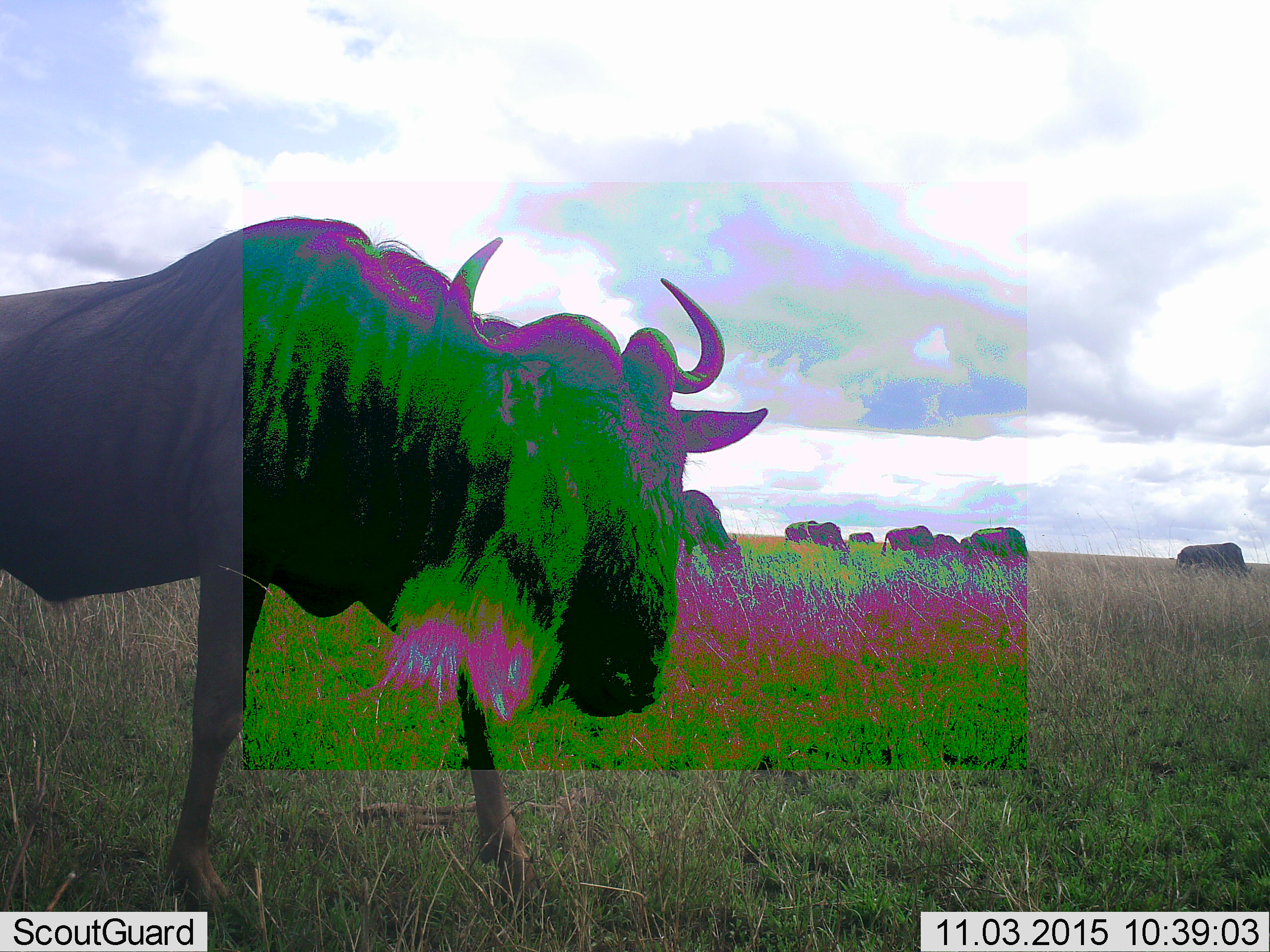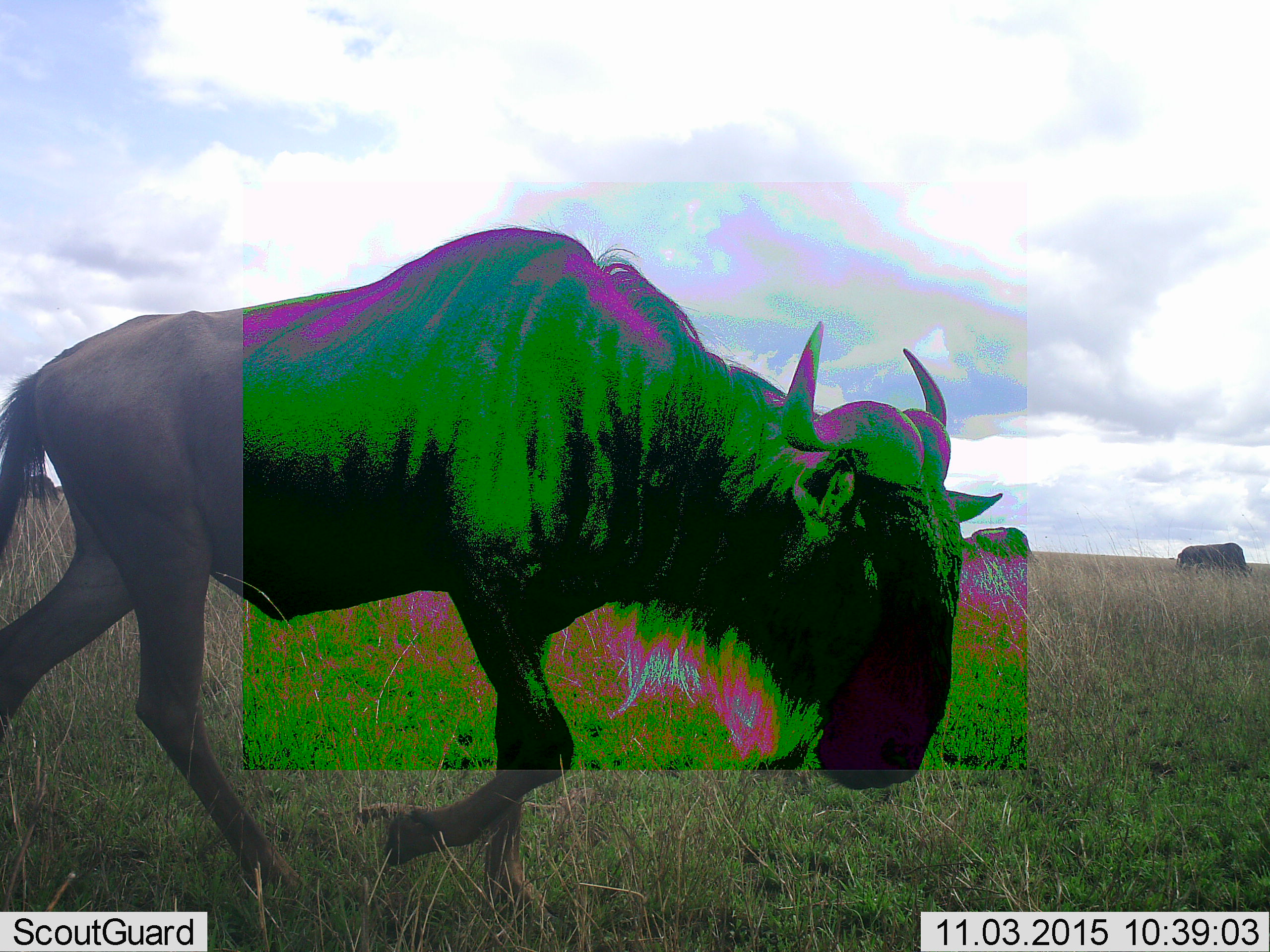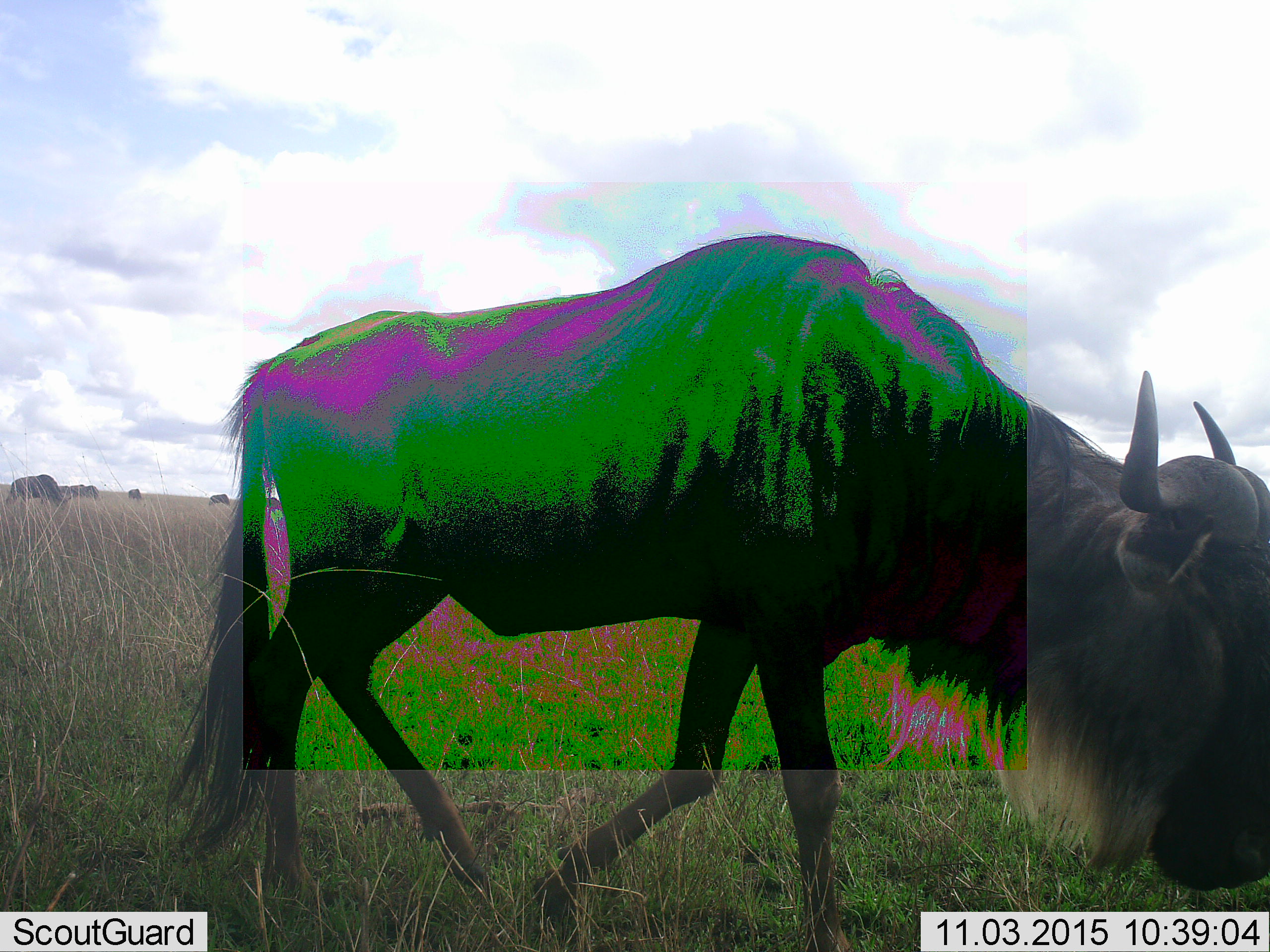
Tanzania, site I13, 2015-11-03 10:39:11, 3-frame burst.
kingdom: Animalia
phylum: Chordata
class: Mammalia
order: Artiodactyla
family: Bovidae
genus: Connochaetes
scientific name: Connochaetes taurinus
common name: blue wildebeest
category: wildebeest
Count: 11-50.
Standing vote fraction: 33%.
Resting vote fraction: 0%.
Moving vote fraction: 67%.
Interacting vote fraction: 0%.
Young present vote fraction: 0%.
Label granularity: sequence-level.